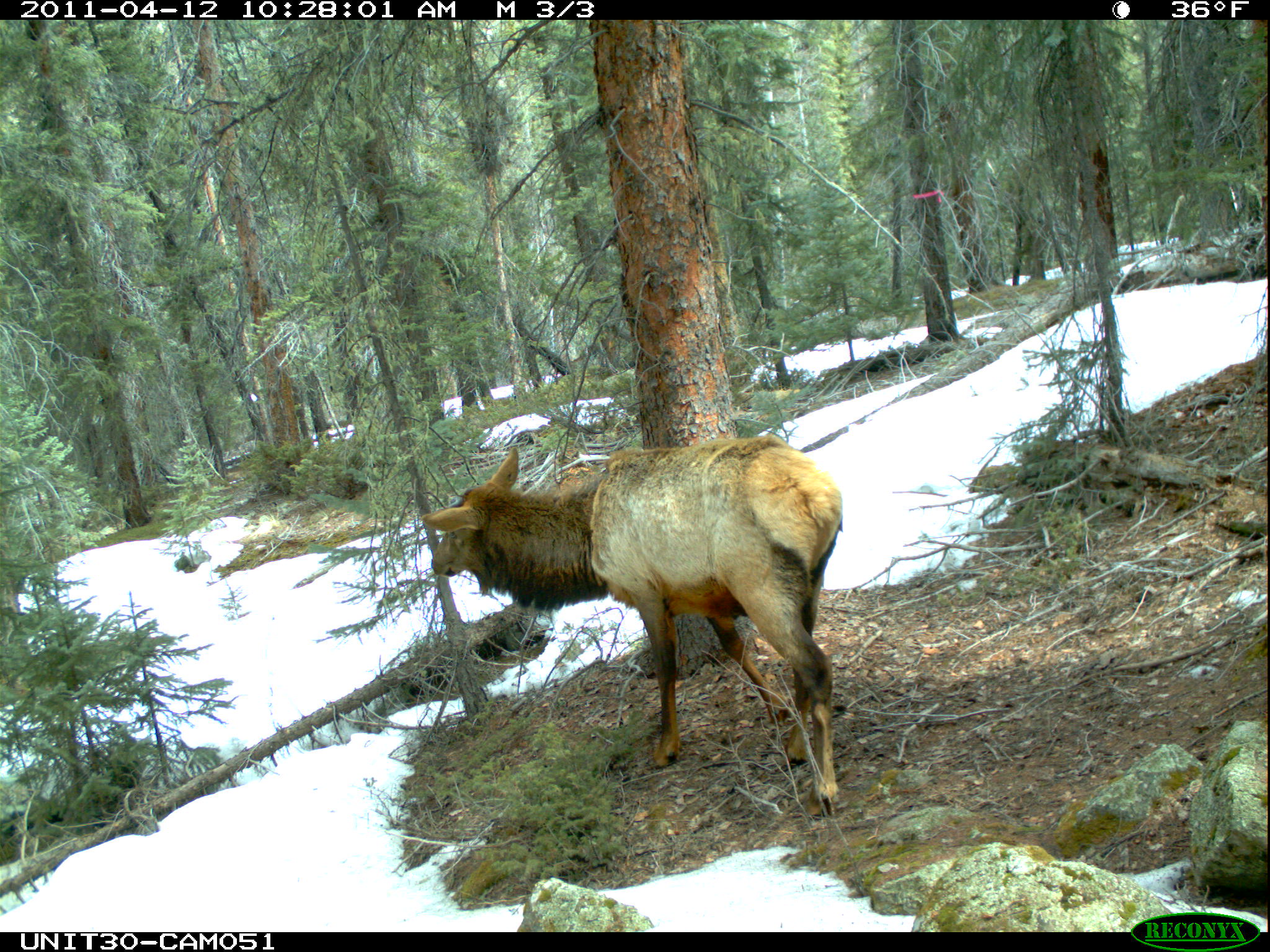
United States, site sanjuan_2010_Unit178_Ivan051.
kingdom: Animalia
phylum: Chordata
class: Mammalia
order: Artiodactyla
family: Cervidae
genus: Cervus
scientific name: Cervus elaphus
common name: red deer